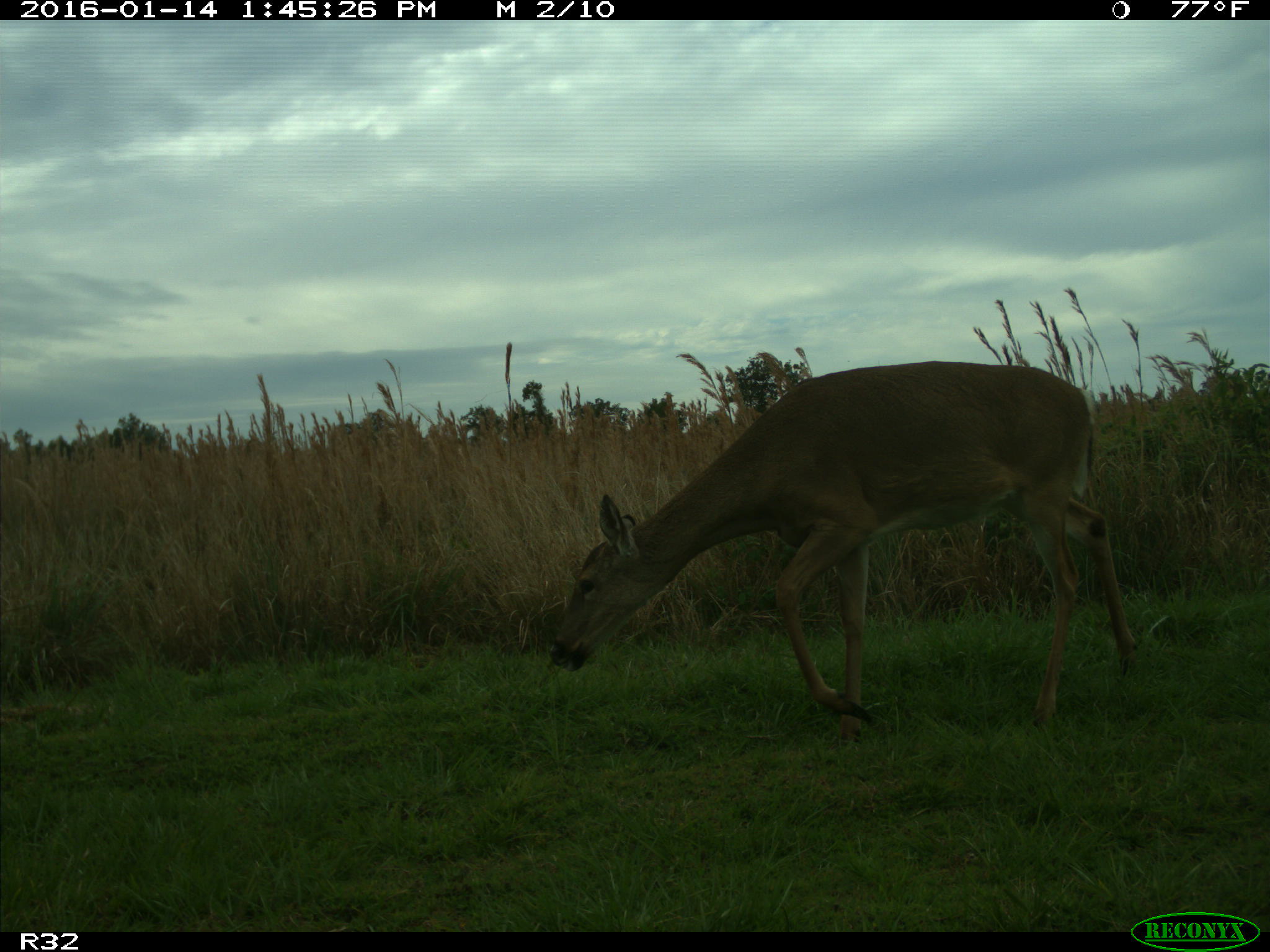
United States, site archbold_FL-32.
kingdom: Animalia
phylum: Chordata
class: Mammalia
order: Artiodactyla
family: Cervidae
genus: Odocoileus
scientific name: Odocoileus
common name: deer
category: unidentified deer